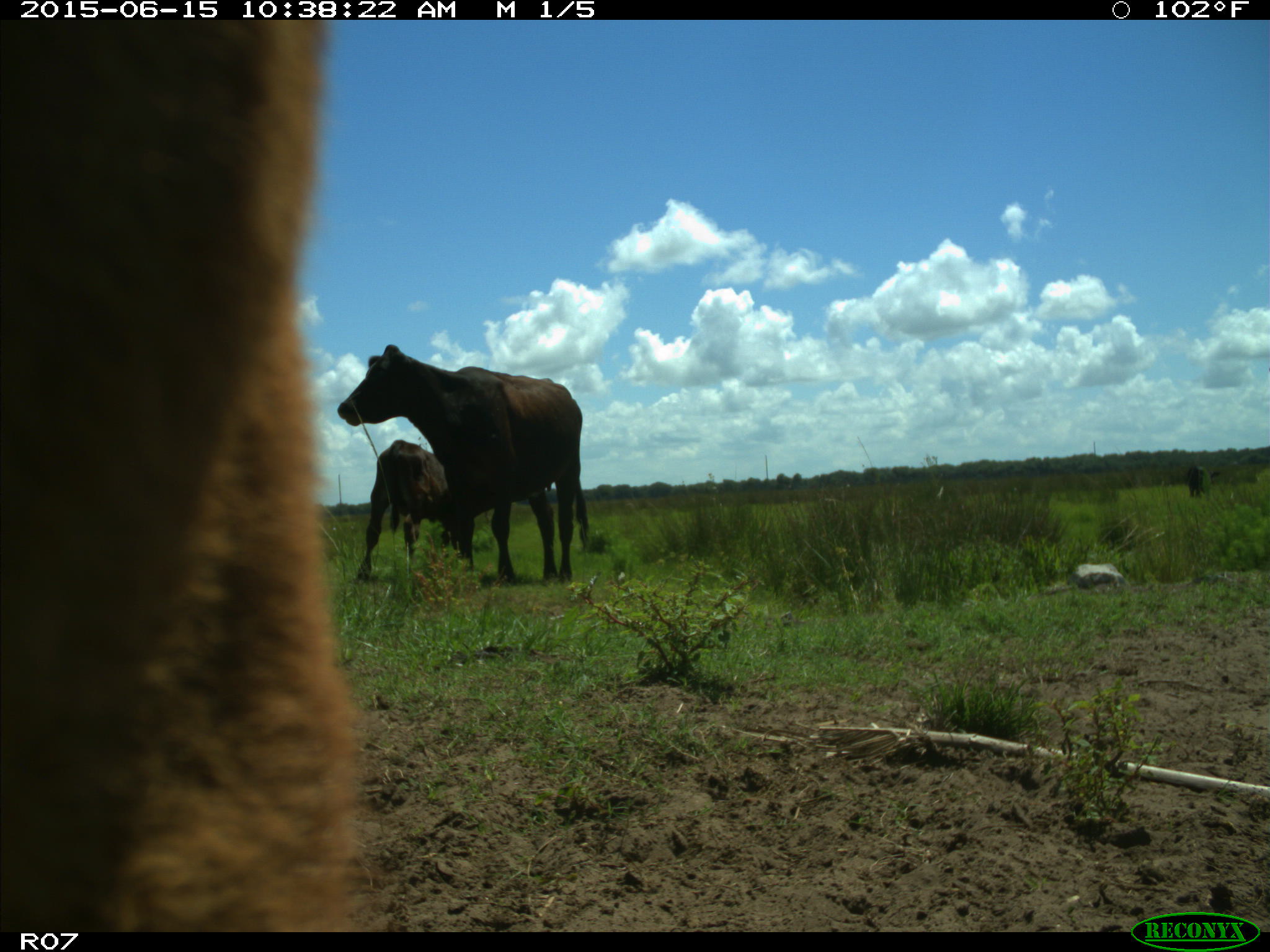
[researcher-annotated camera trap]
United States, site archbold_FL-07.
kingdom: Animalia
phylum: Chordata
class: Mammalia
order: Artiodactyla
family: Bovidae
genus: Bos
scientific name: Bos taurus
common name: domestic cow